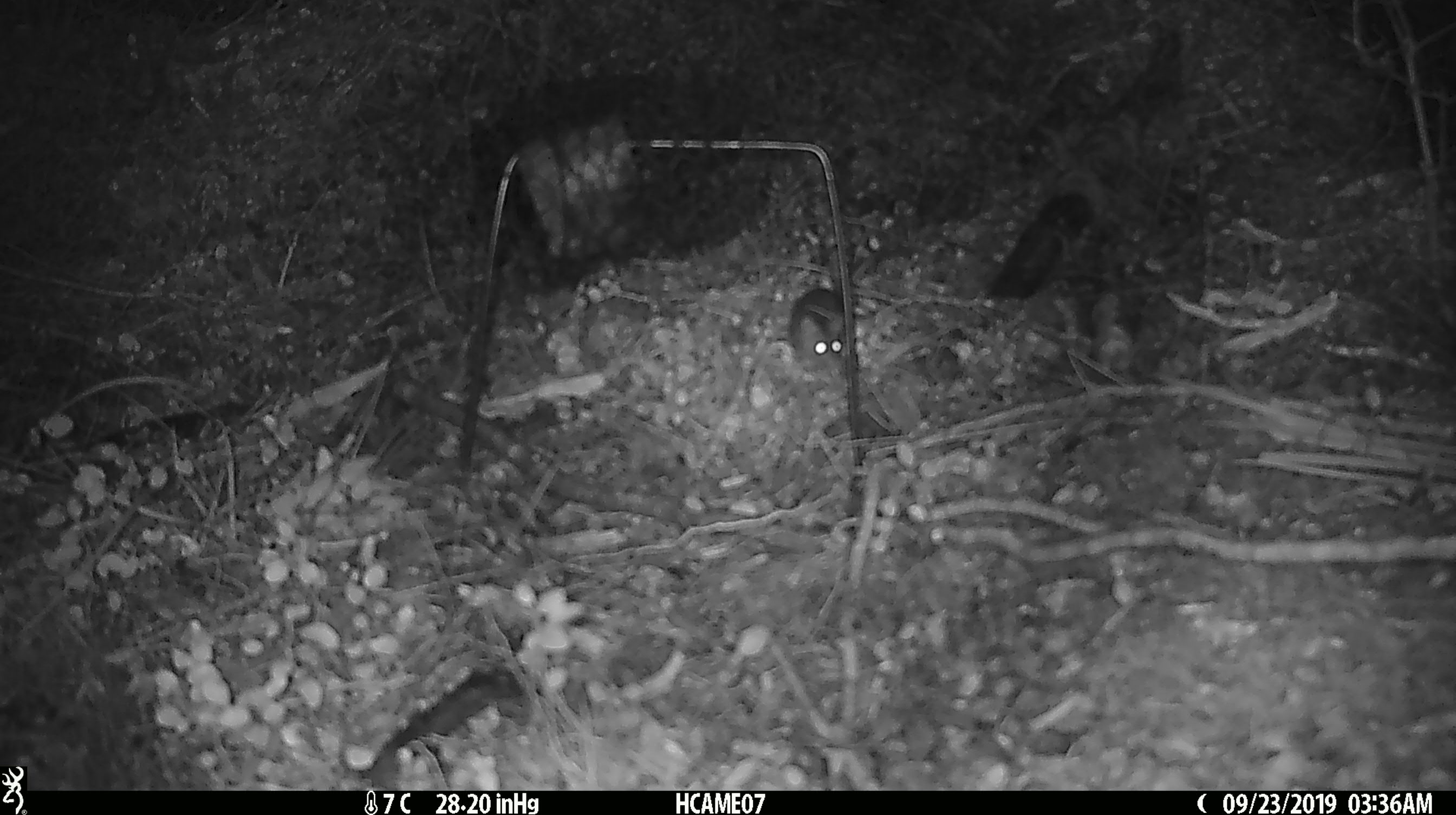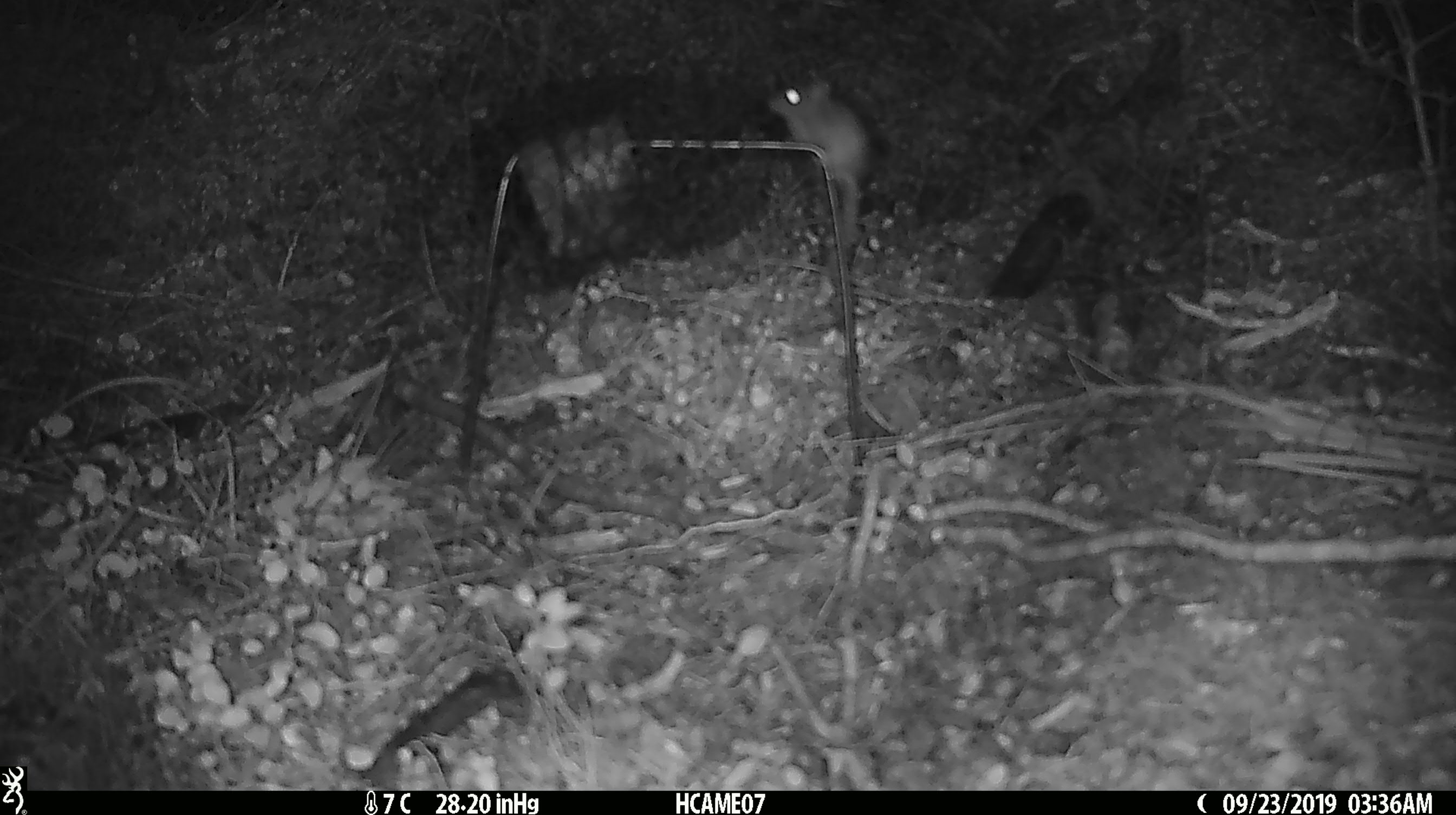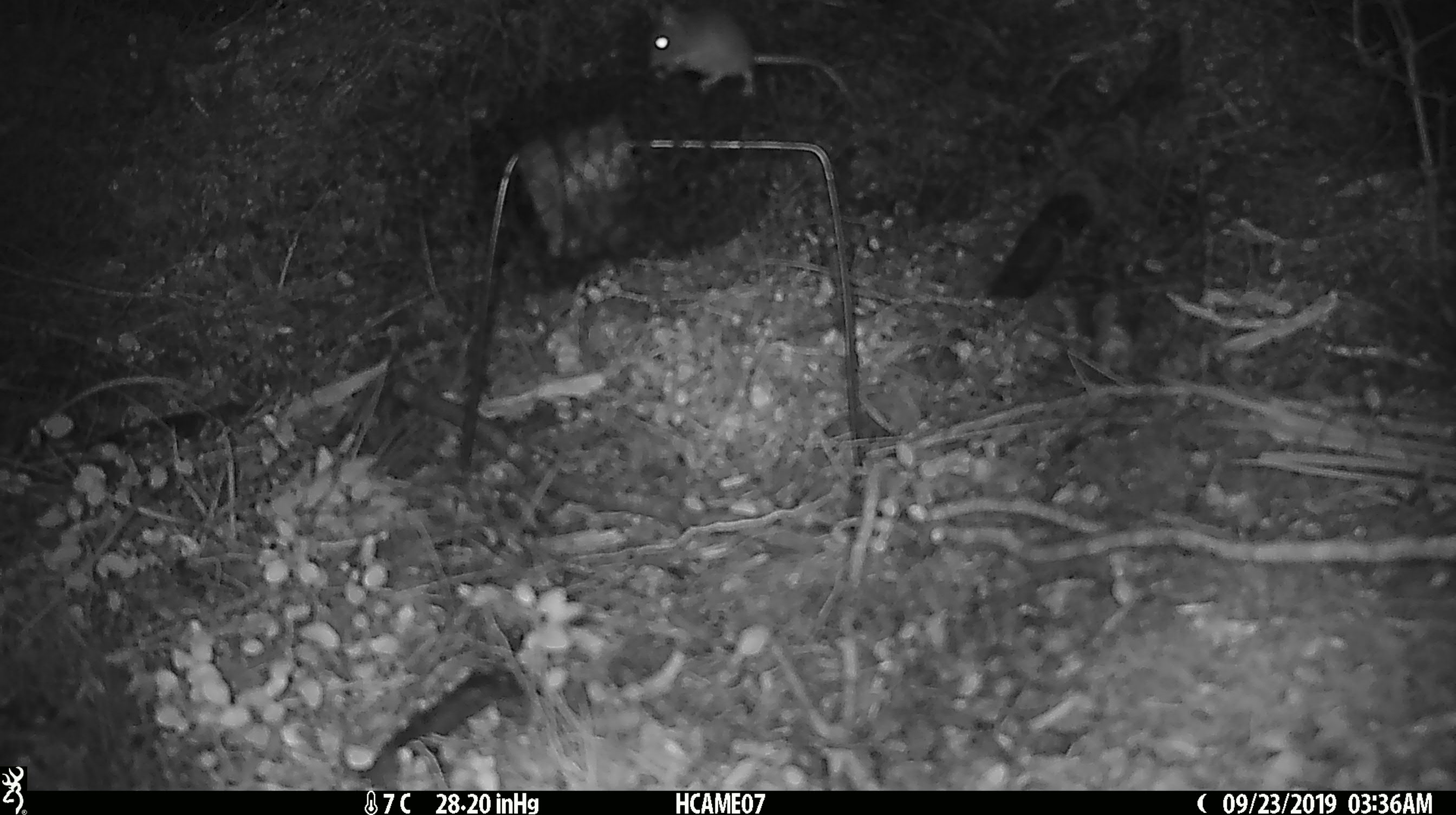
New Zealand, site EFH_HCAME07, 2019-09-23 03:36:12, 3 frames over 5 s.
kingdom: Animalia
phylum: Chordata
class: Mammalia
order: Rodentia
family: Muridae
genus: Mus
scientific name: Mus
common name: mouse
Mouse (Mus).